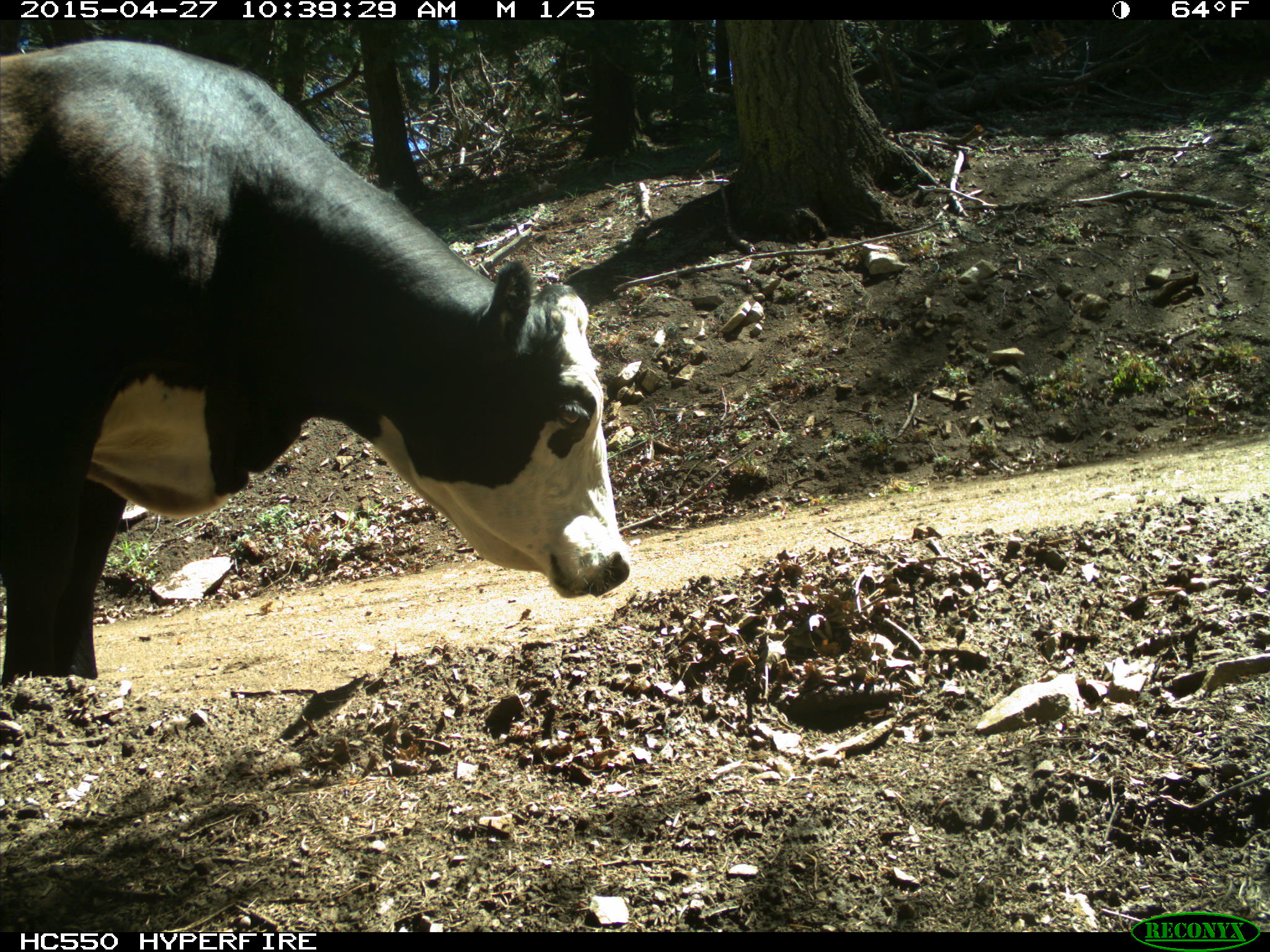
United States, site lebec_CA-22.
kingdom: Animalia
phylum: Chordata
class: Mammalia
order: Artiodactyla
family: Bovidae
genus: Bos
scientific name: Bos taurus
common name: domestic cow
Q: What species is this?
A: Bos taurus (domestic cow).